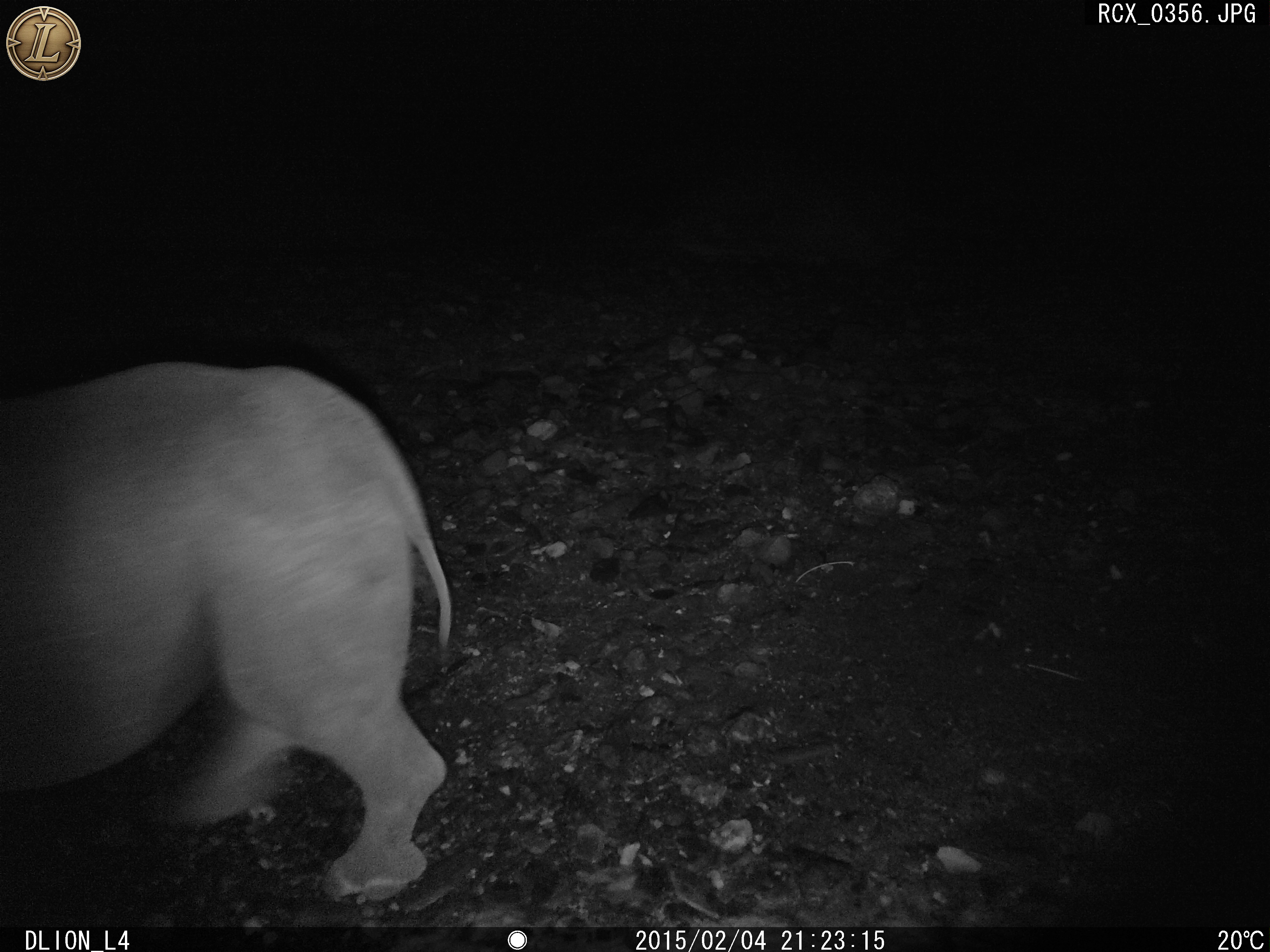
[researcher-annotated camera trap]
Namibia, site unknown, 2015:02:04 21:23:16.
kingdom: Animalia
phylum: Chordata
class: Mammalia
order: Perissodactyla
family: Rhinocerotidae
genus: Diceros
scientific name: Diceros bicornis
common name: black rhinoceros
Diceros bicornis (black rhinoceros).